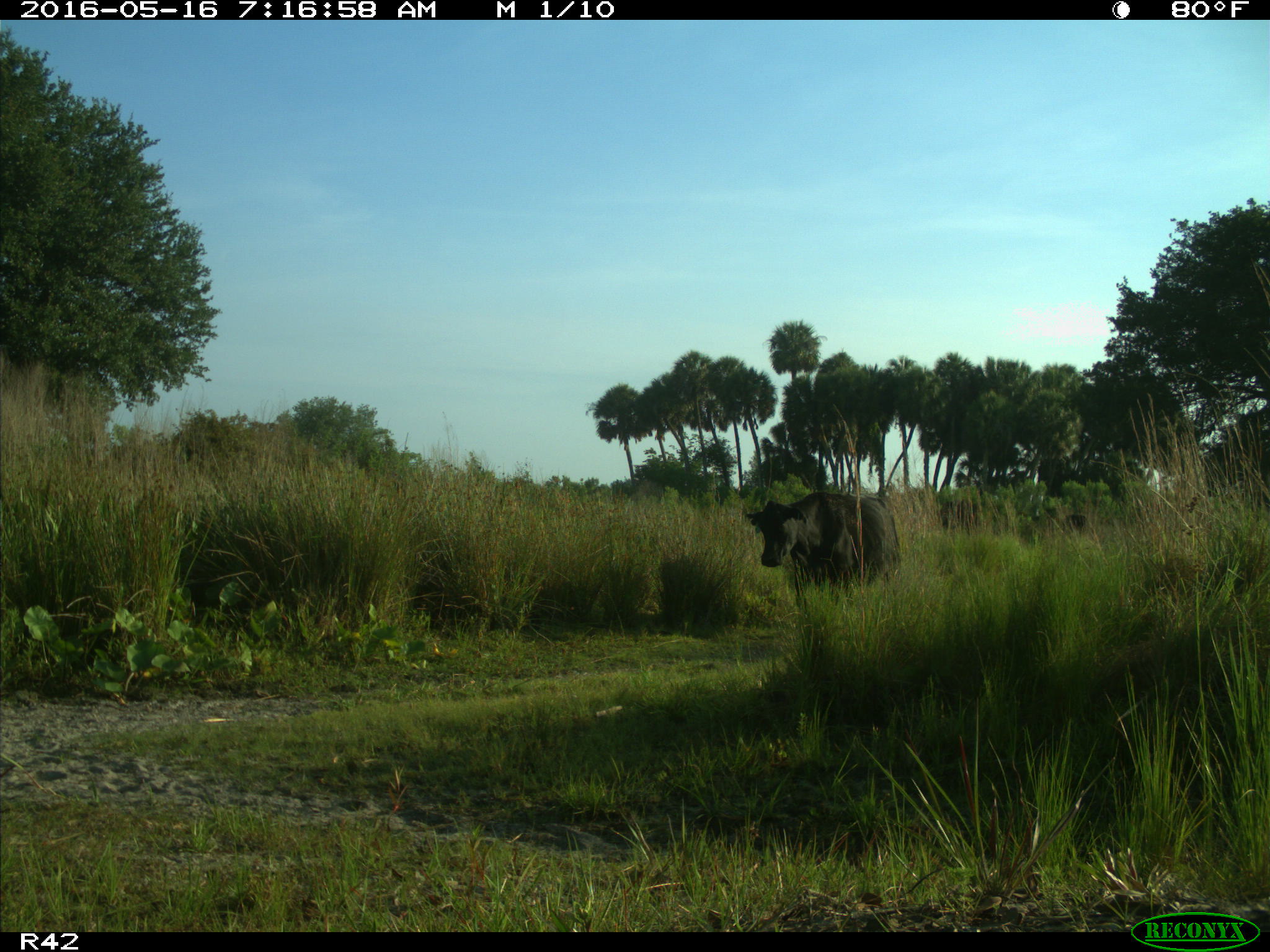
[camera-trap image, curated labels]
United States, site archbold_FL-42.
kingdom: Animalia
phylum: Chordata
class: Mammalia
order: Artiodactyla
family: Bovidae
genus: Bos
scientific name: Bos taurus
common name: domestic cow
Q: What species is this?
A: Bos taurus (domestic cow).